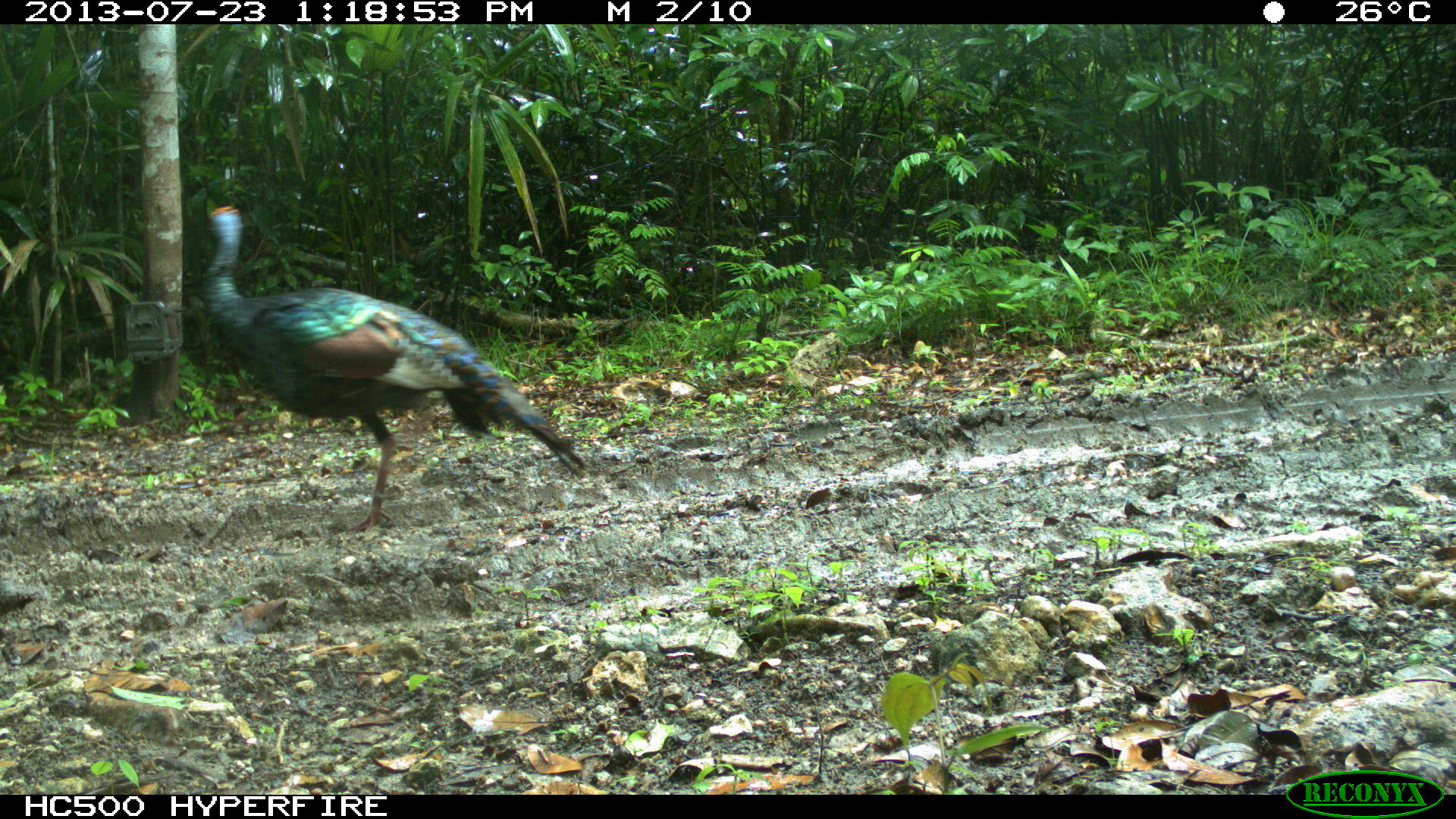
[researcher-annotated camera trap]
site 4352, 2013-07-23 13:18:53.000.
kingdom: Animalia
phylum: Chordata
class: Aves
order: Galliformes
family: Phasianidae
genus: Meleagris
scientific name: Meleagris ocellata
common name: ocellated turkey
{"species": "Meleagris ocellata (ocellated turkey)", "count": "1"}